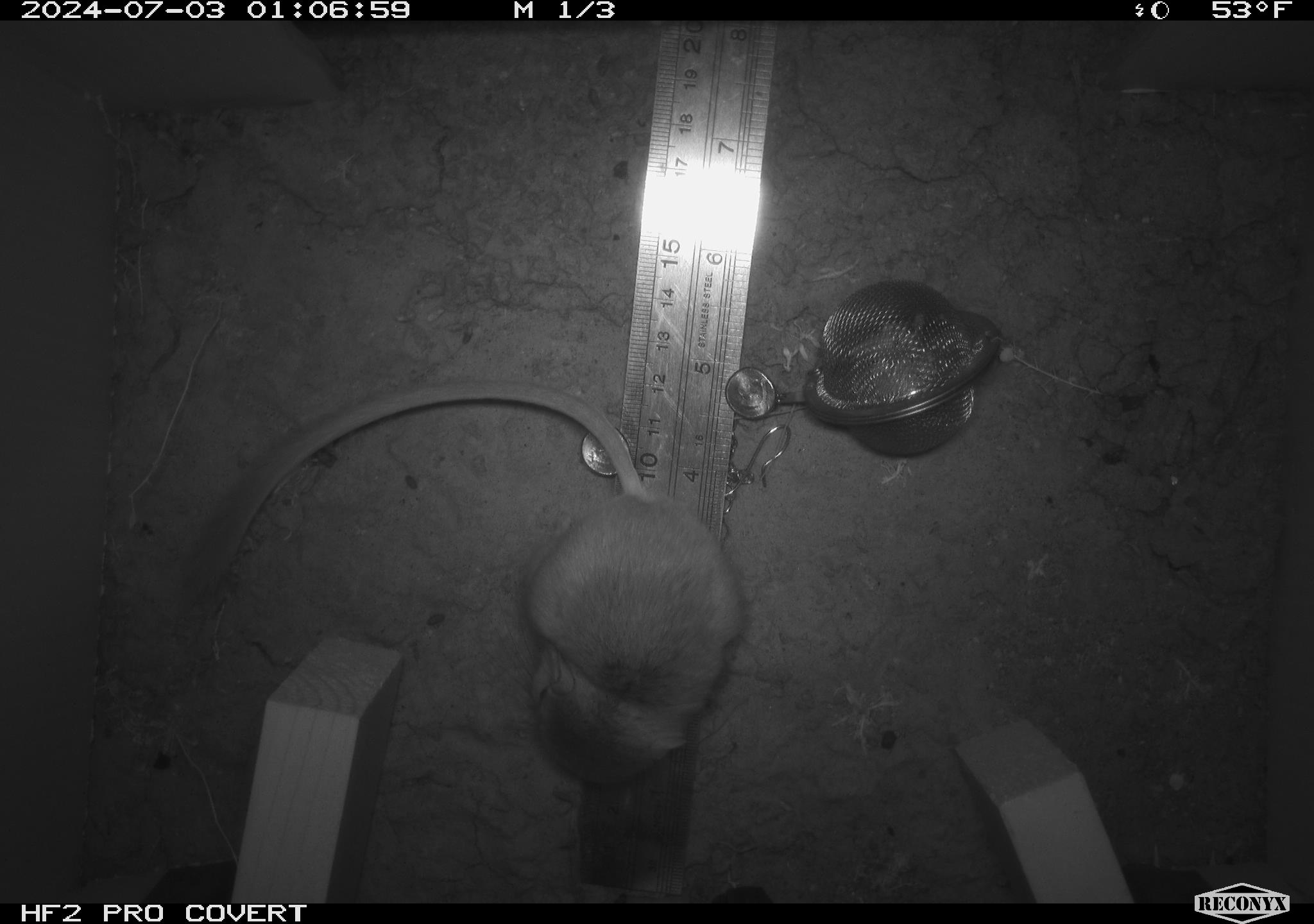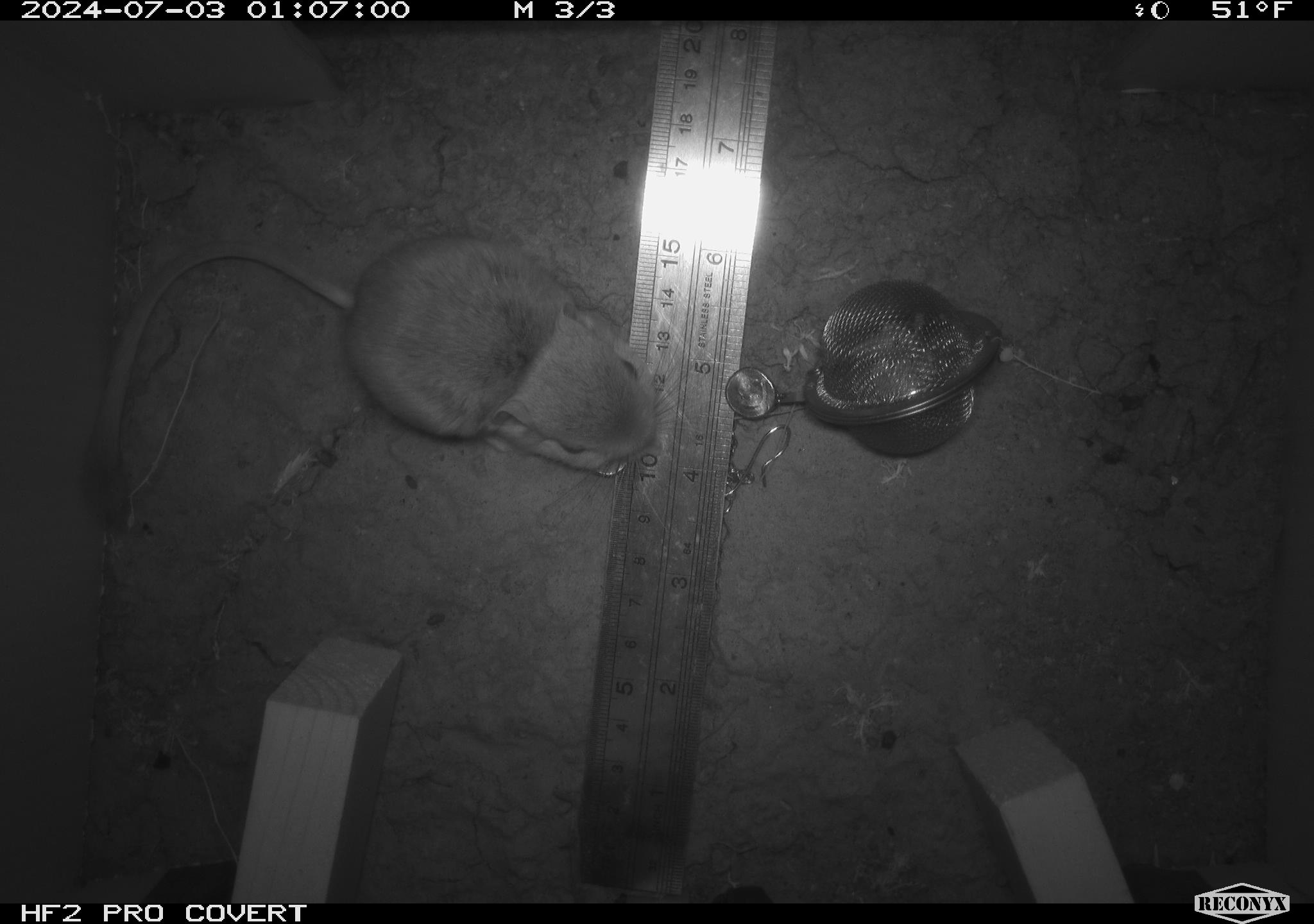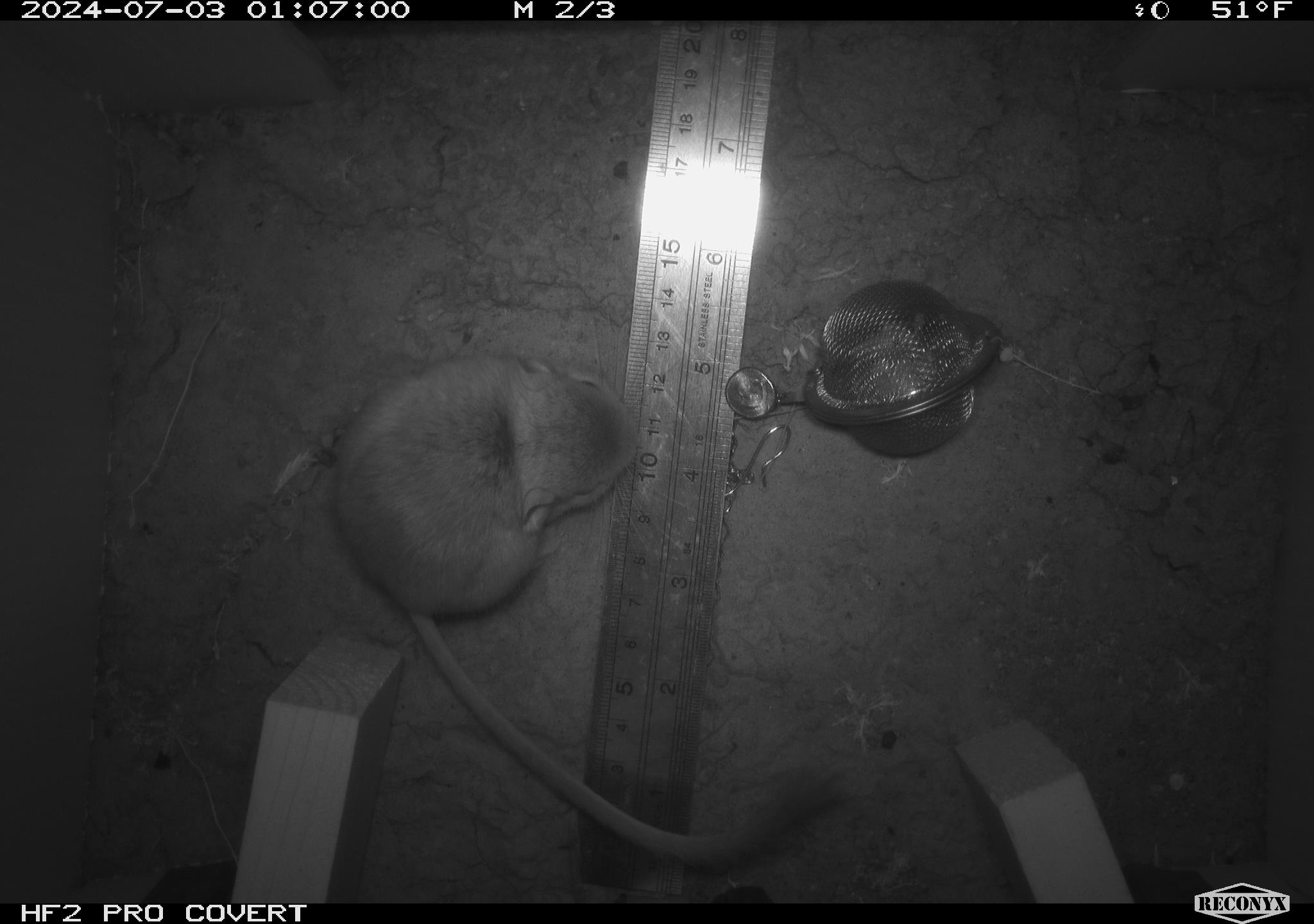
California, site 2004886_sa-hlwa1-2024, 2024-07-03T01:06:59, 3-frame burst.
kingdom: Animalia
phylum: Chordata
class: Mammalia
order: Rodentia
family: Heteromyidae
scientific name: Heteromyidae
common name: kangaroo rats and pocket mice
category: heteromyidae family